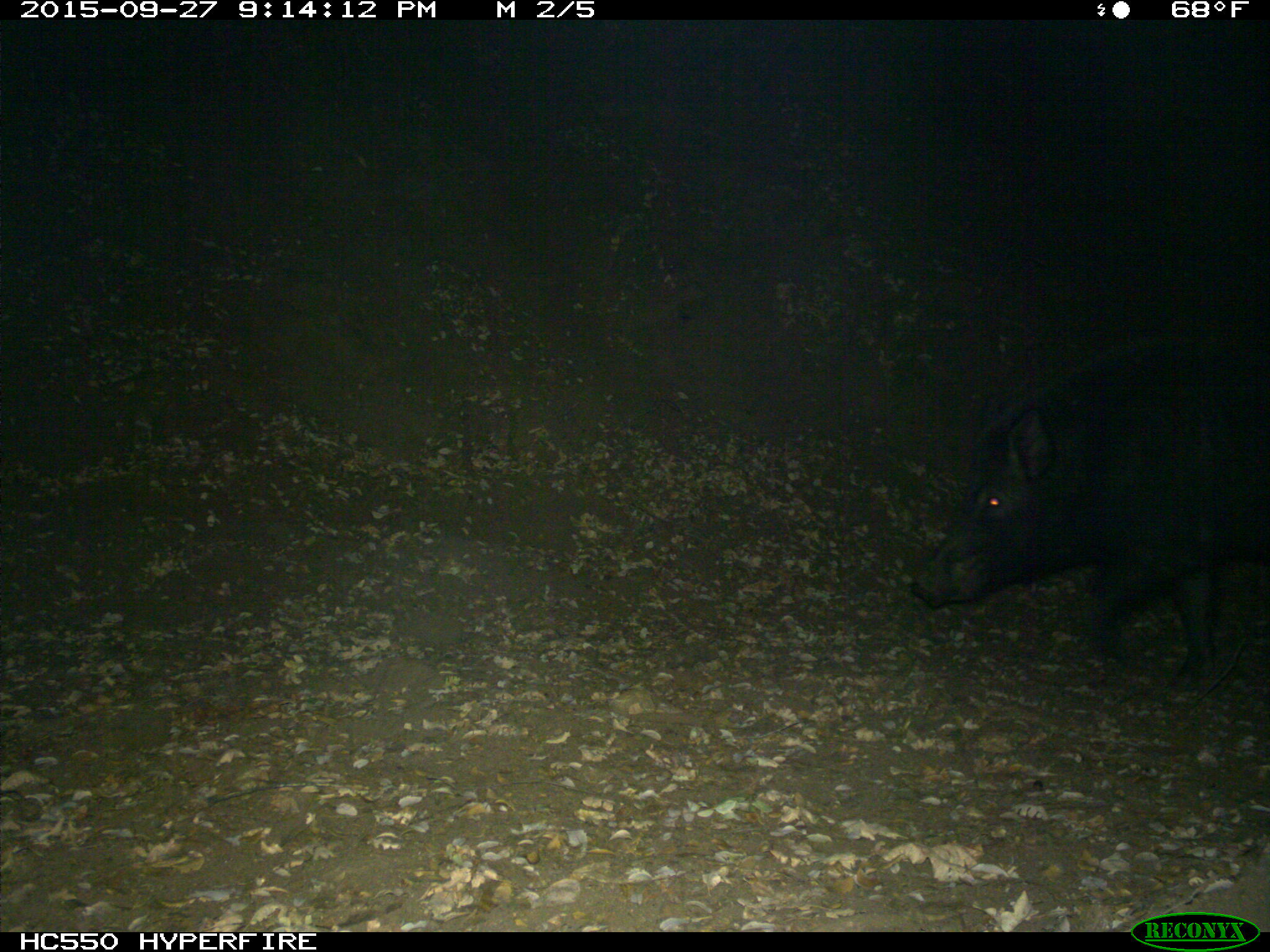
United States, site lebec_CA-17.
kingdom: Animalia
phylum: Chordata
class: Mammalia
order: Artiodactyla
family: Suidae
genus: Sus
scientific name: Sus scrofa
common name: wild boar